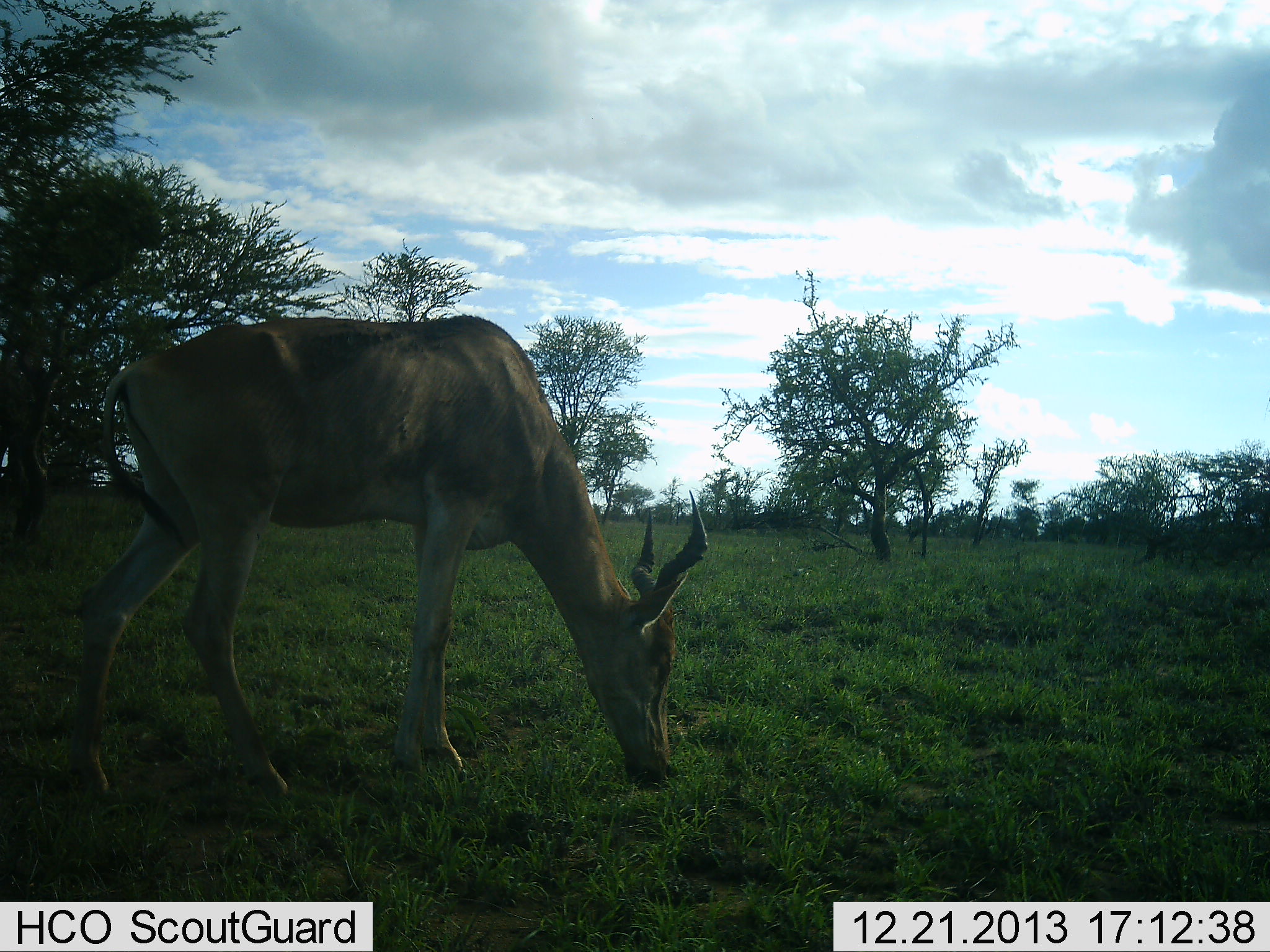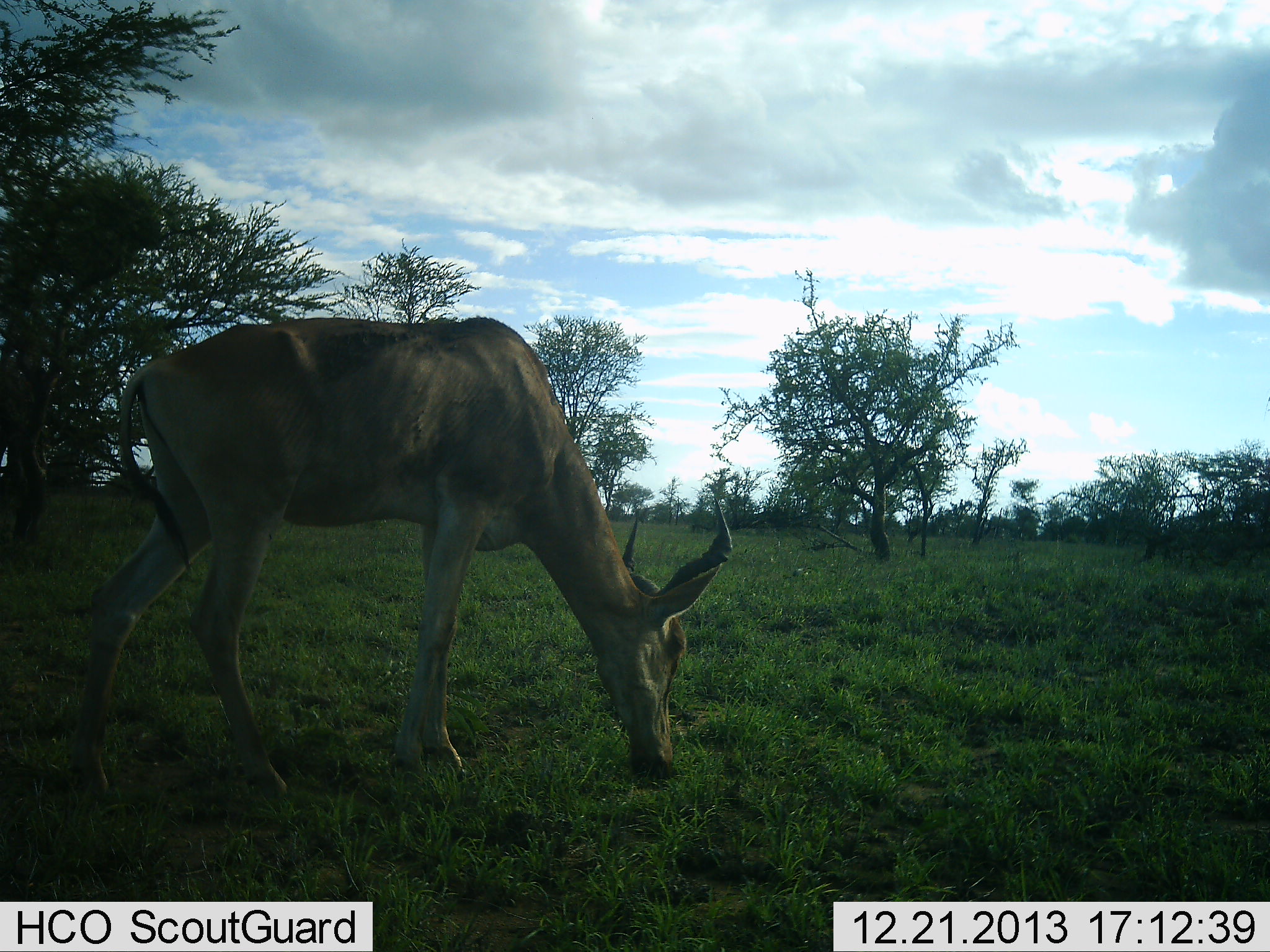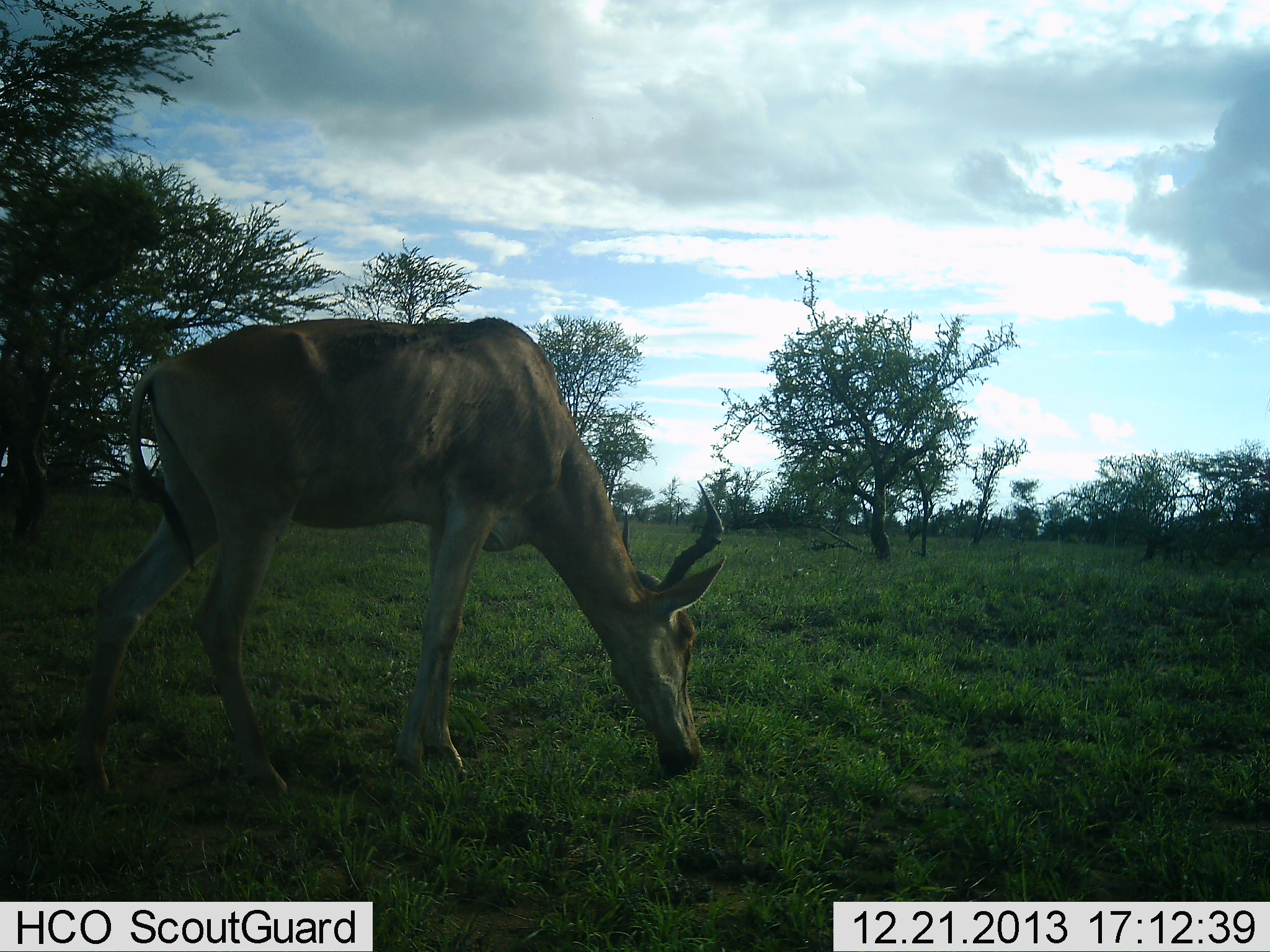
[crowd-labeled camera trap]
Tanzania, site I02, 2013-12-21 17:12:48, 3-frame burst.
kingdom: Animalia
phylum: Chordata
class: Mammalia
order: Artiodactyla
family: Bovidae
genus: Alcelaphus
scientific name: Alcelaphus buselaphus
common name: hartebeest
Hartebeest (Alcelaphus buselaphus), count 1. Behavior (volunteer vote fractions): standing 9%, resting 0%, moving 0%, interacting 0%. Young present (vote fraction): 0%. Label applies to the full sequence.